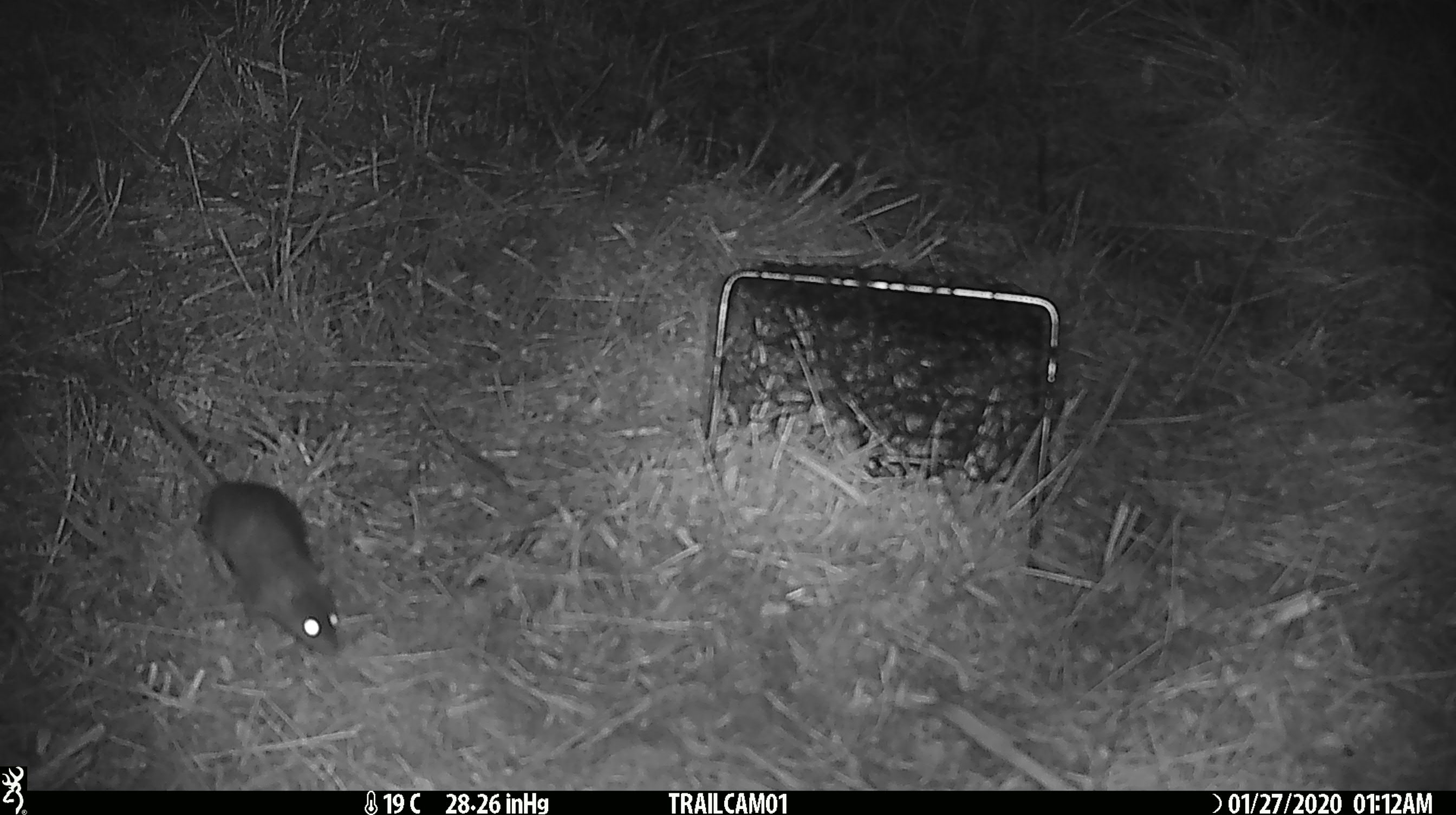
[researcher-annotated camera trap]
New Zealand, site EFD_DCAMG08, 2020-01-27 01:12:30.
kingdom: Animalia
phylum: Chordata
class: Mammalia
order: Rodentia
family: Muridae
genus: Mus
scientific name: Mus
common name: mouse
Mouse (Mus).